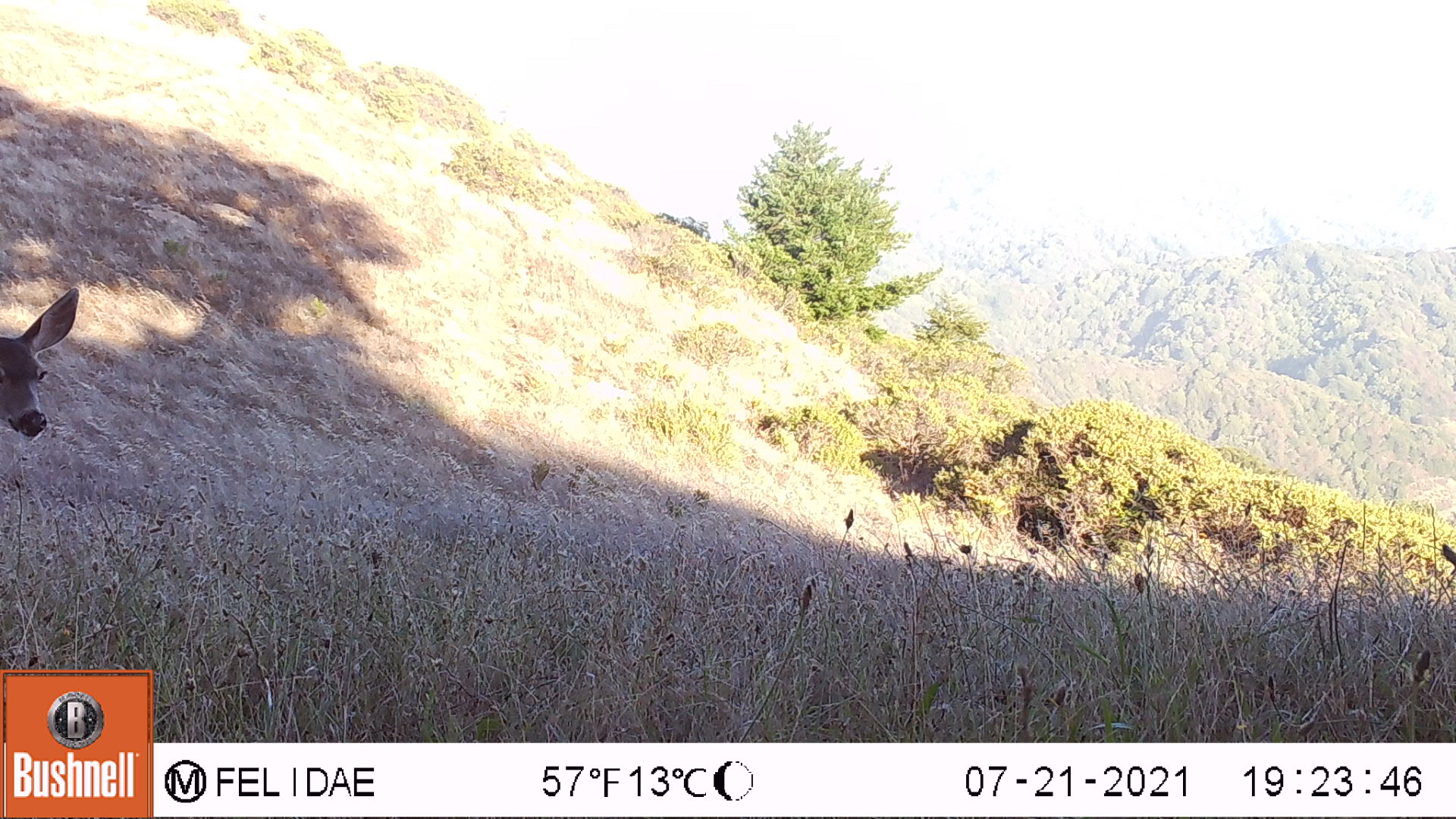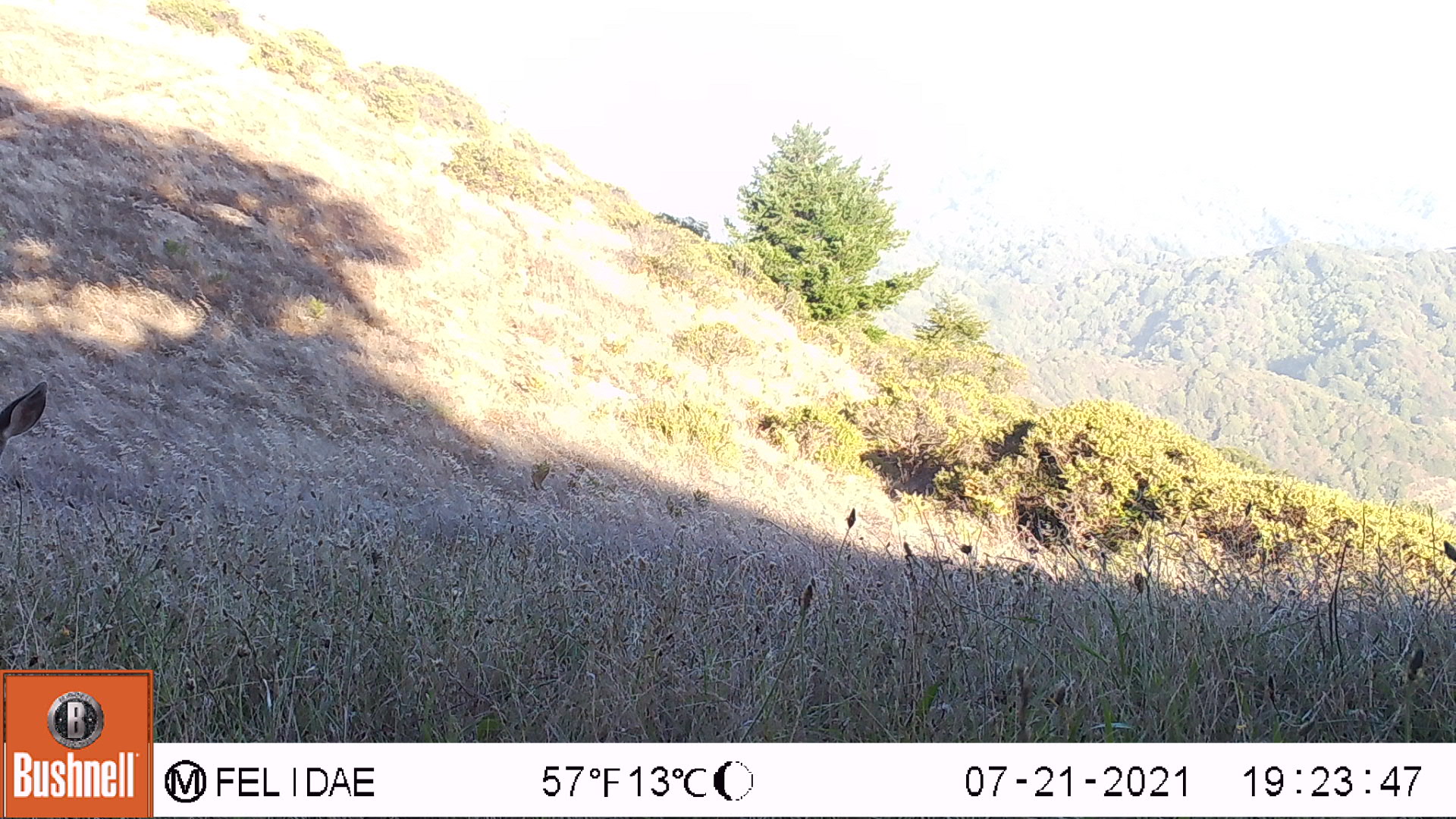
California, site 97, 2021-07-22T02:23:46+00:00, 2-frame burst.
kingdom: Animalia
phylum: Chordata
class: Mammalia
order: Artiodactyla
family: Cervidae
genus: Odocoileus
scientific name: Odocoileus hemionus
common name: mule deer